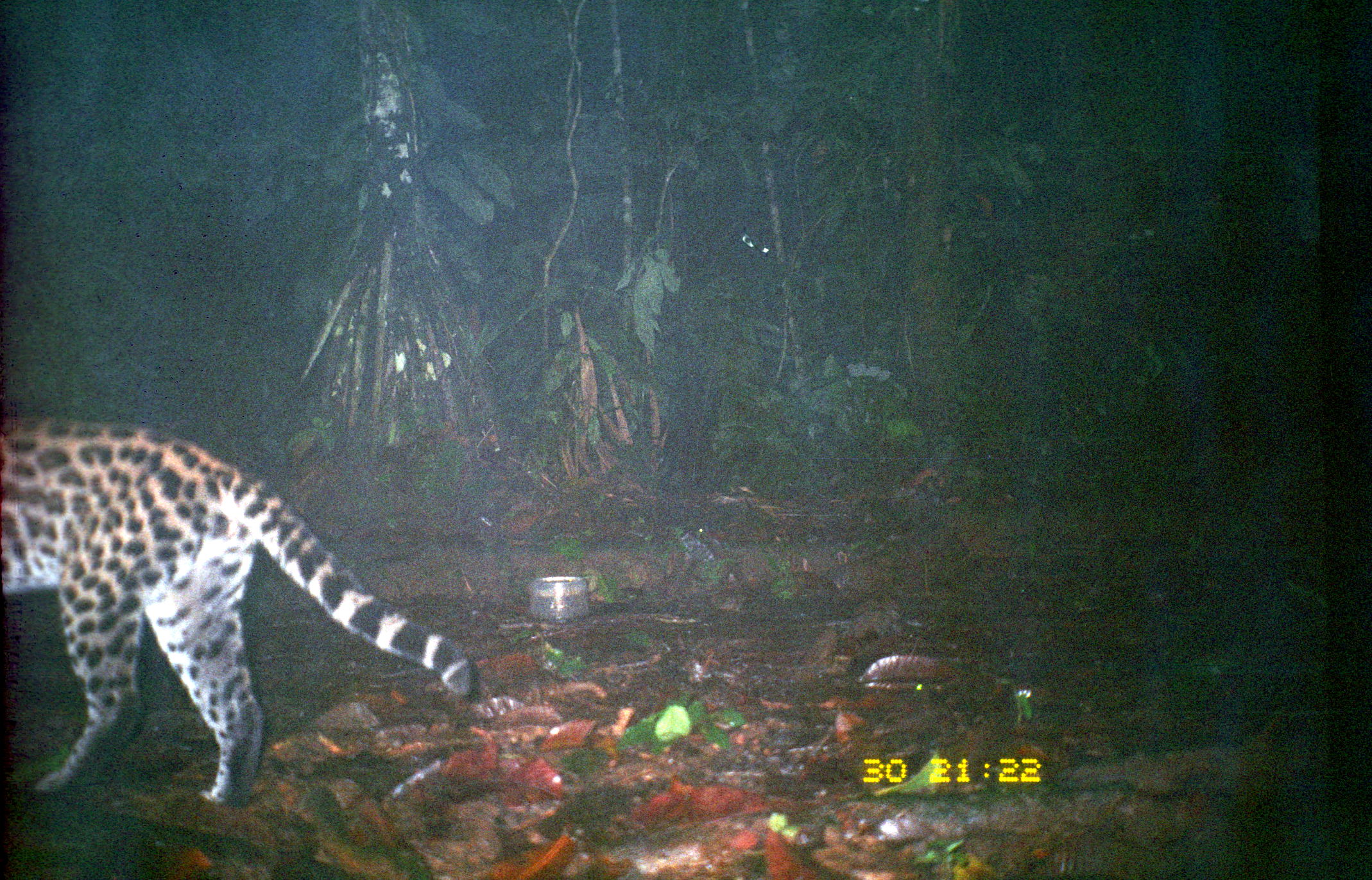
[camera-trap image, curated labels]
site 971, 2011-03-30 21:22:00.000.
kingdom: Animalia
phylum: Chordata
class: Mammalia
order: Carnivora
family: Felidae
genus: Leopardus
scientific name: Leopardus pardalis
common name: ocelot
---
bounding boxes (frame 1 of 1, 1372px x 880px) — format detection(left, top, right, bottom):
leopardus pardalis: detection(0, 411, 473, 811)